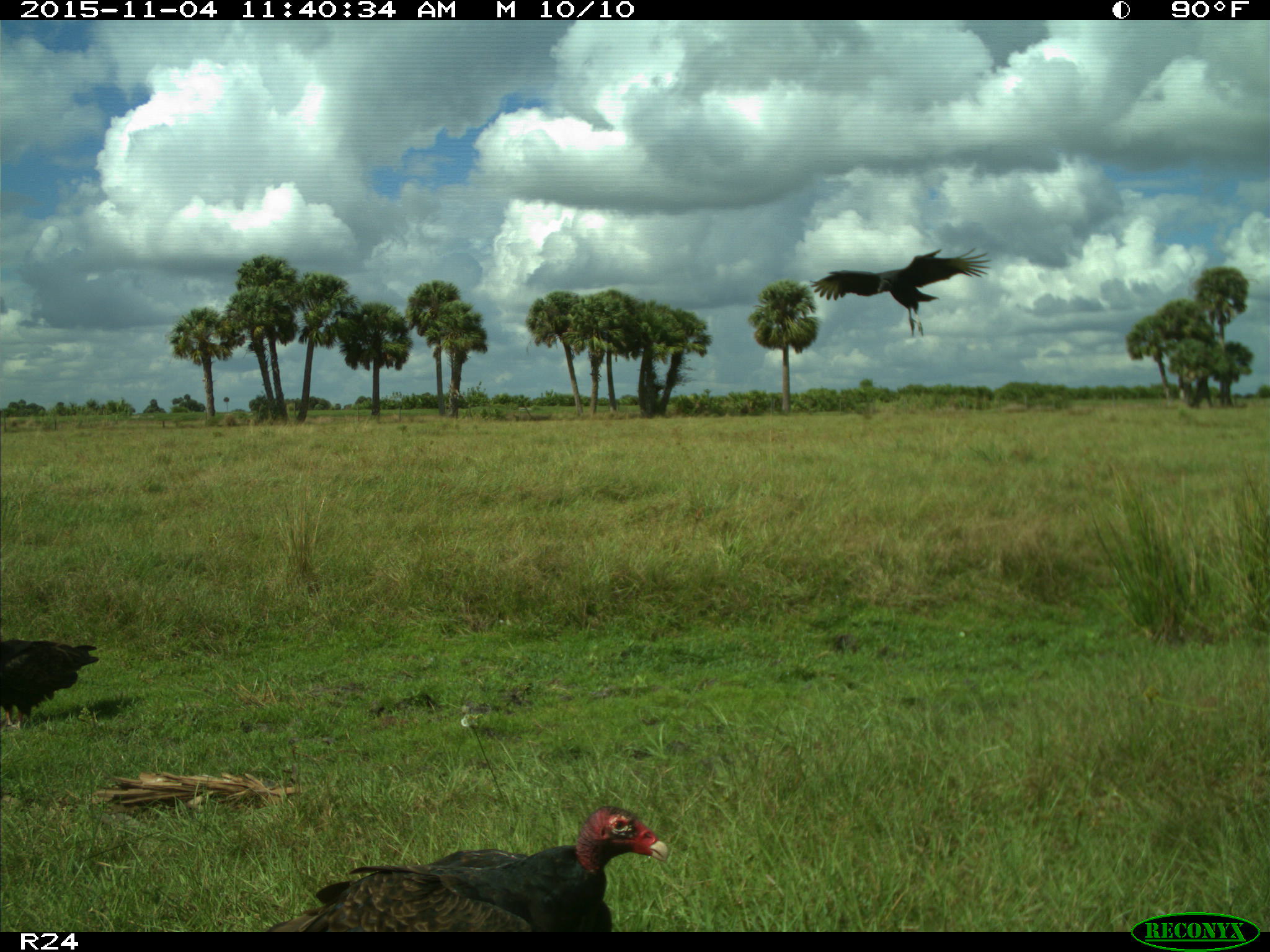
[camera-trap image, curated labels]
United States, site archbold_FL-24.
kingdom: Animalia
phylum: Chordata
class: Aves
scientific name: Aves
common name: birds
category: unidentified bird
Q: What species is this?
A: Unidentified bird (birds) (Aves).